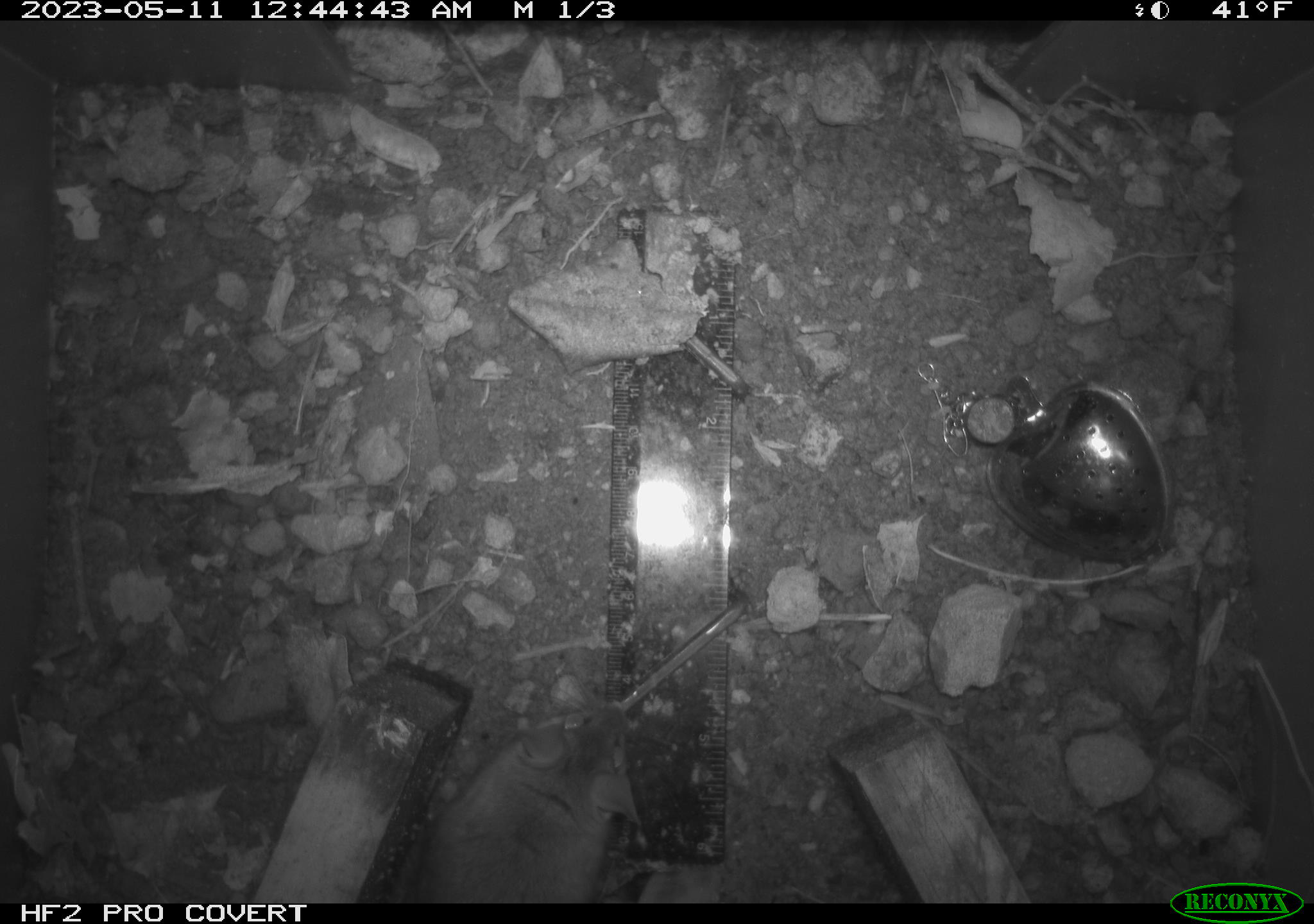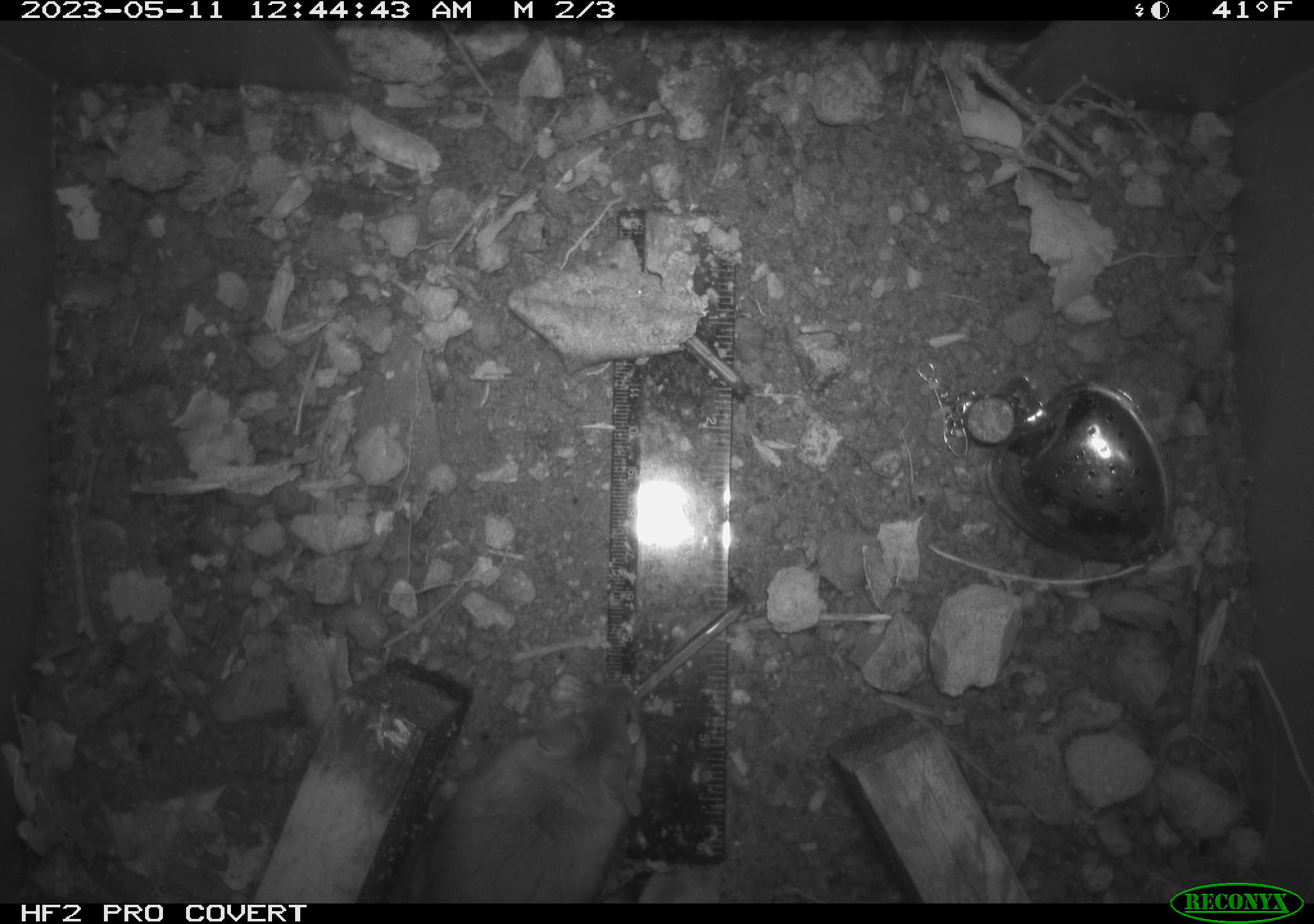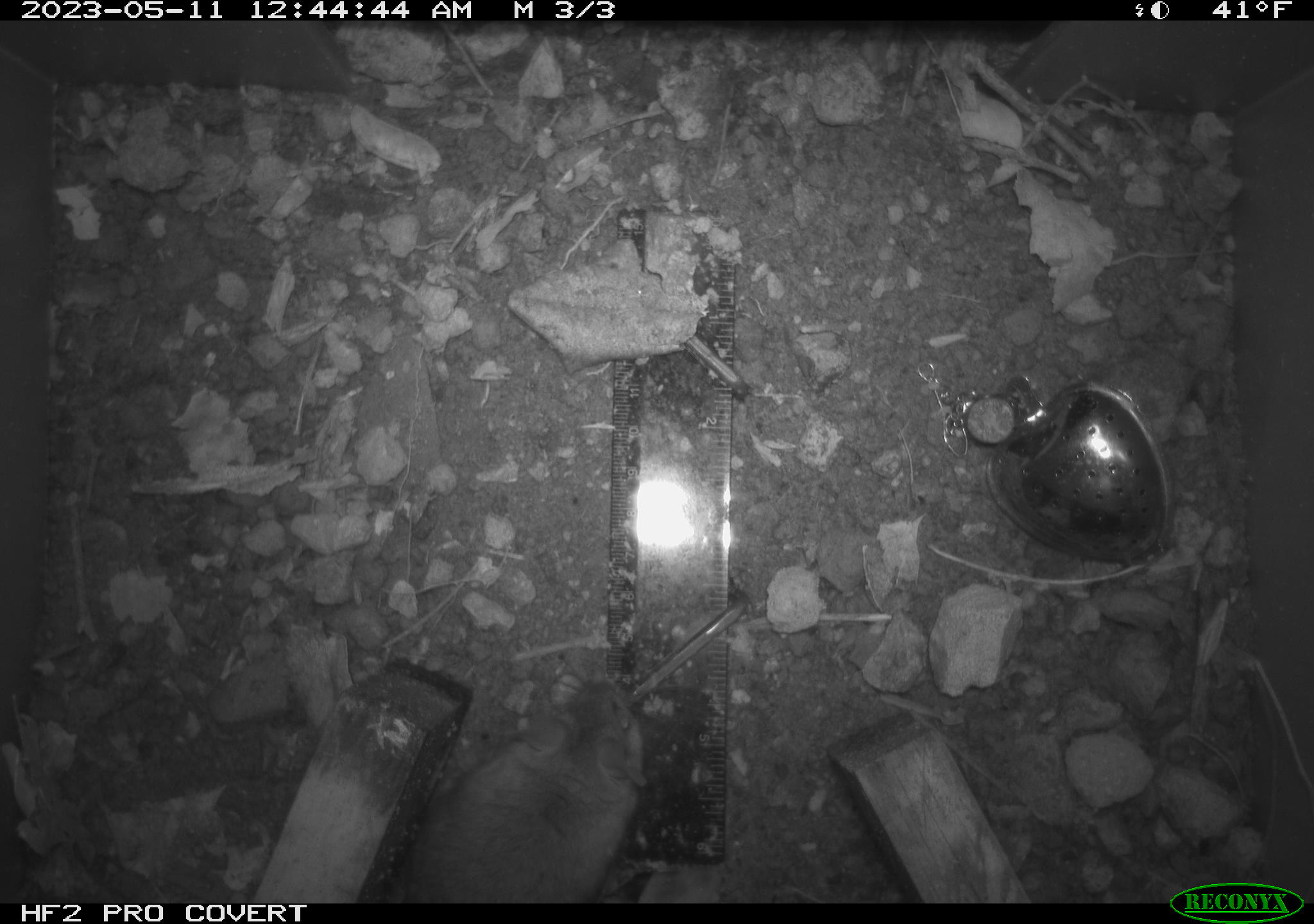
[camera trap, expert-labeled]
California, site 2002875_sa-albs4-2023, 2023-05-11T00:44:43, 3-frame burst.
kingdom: Animalia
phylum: Chordata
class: Mammalia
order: Rodentia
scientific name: Rodentia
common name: mouse species